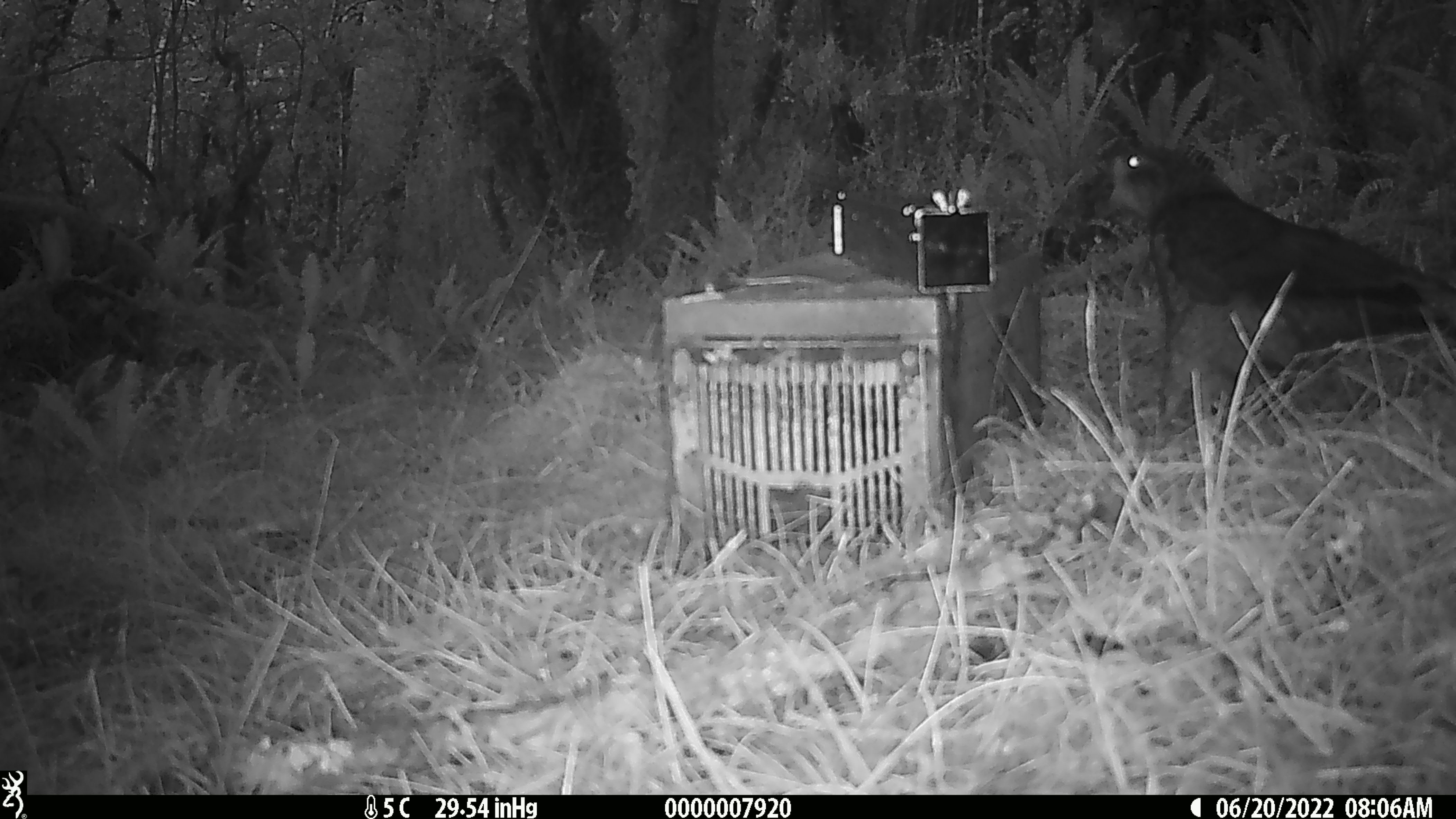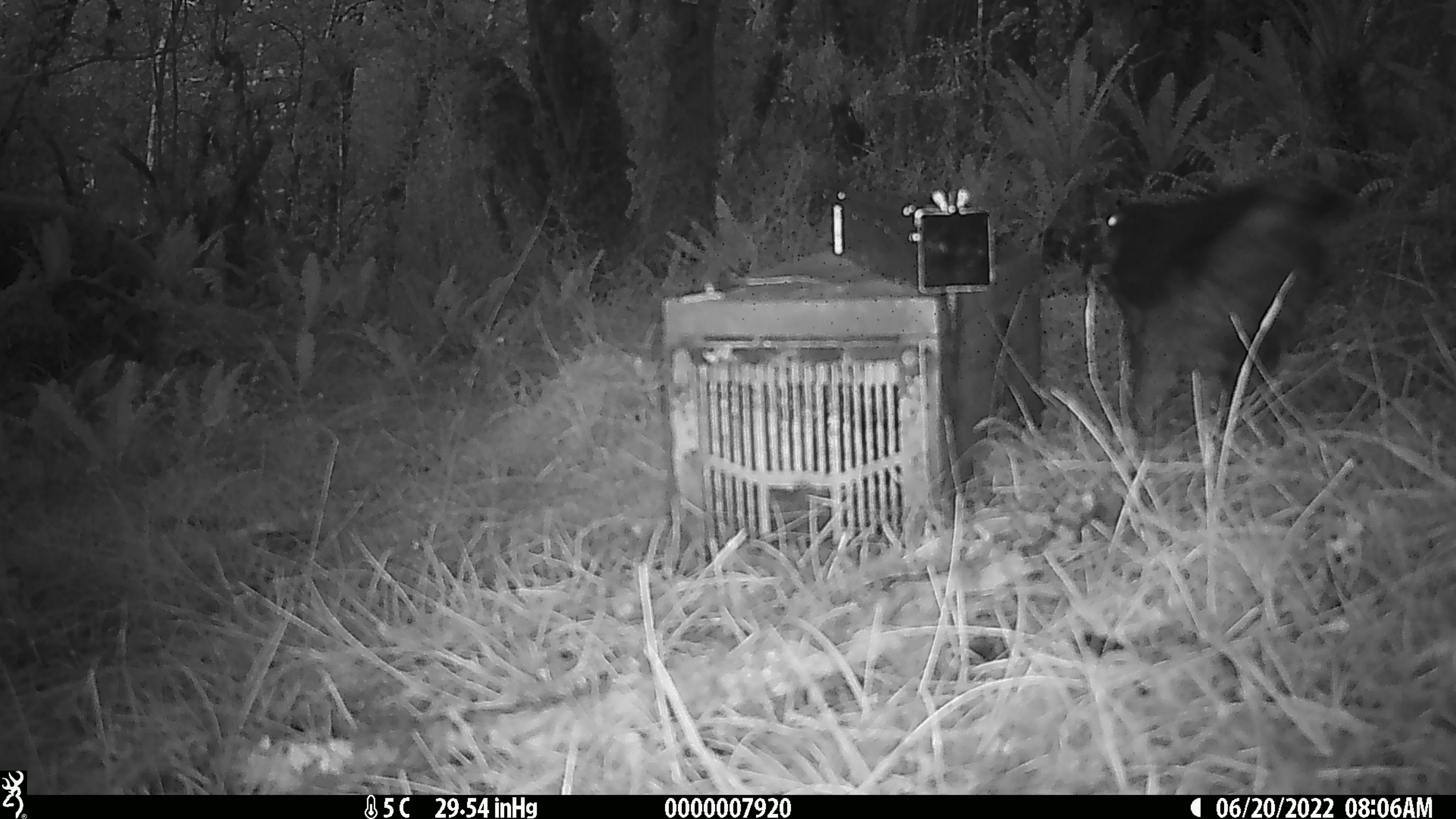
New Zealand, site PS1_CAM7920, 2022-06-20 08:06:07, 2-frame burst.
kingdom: Animalia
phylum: Chordata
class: Aves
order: Psittaciformes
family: Strigopidae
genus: Nestor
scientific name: Nestor notabilis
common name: kea